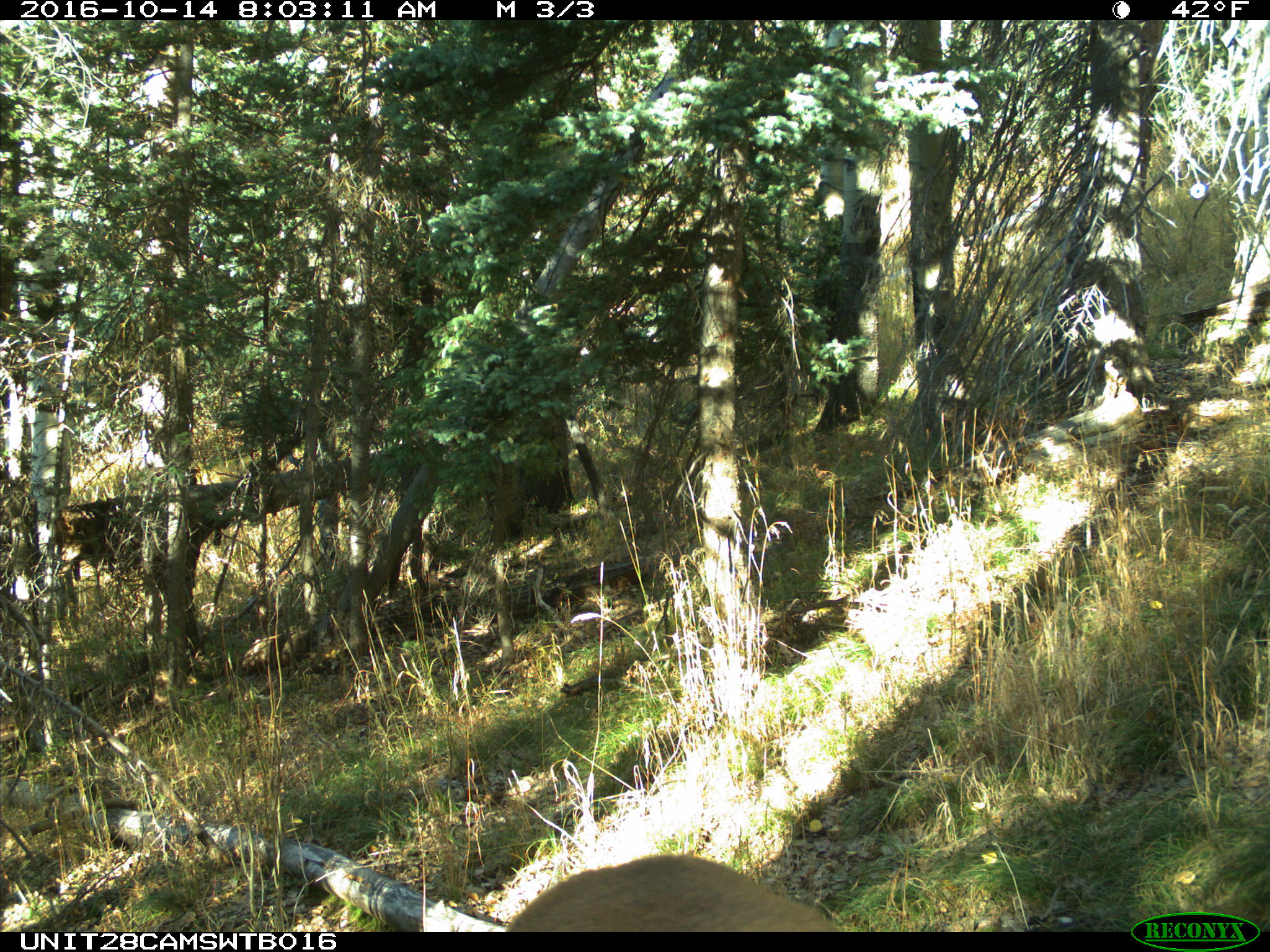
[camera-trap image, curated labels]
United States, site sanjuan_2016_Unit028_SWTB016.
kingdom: Animalia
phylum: Chordata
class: Mammalia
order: Artiodactyla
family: Cervidae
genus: Cervus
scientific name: Cervus elaphus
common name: red deer